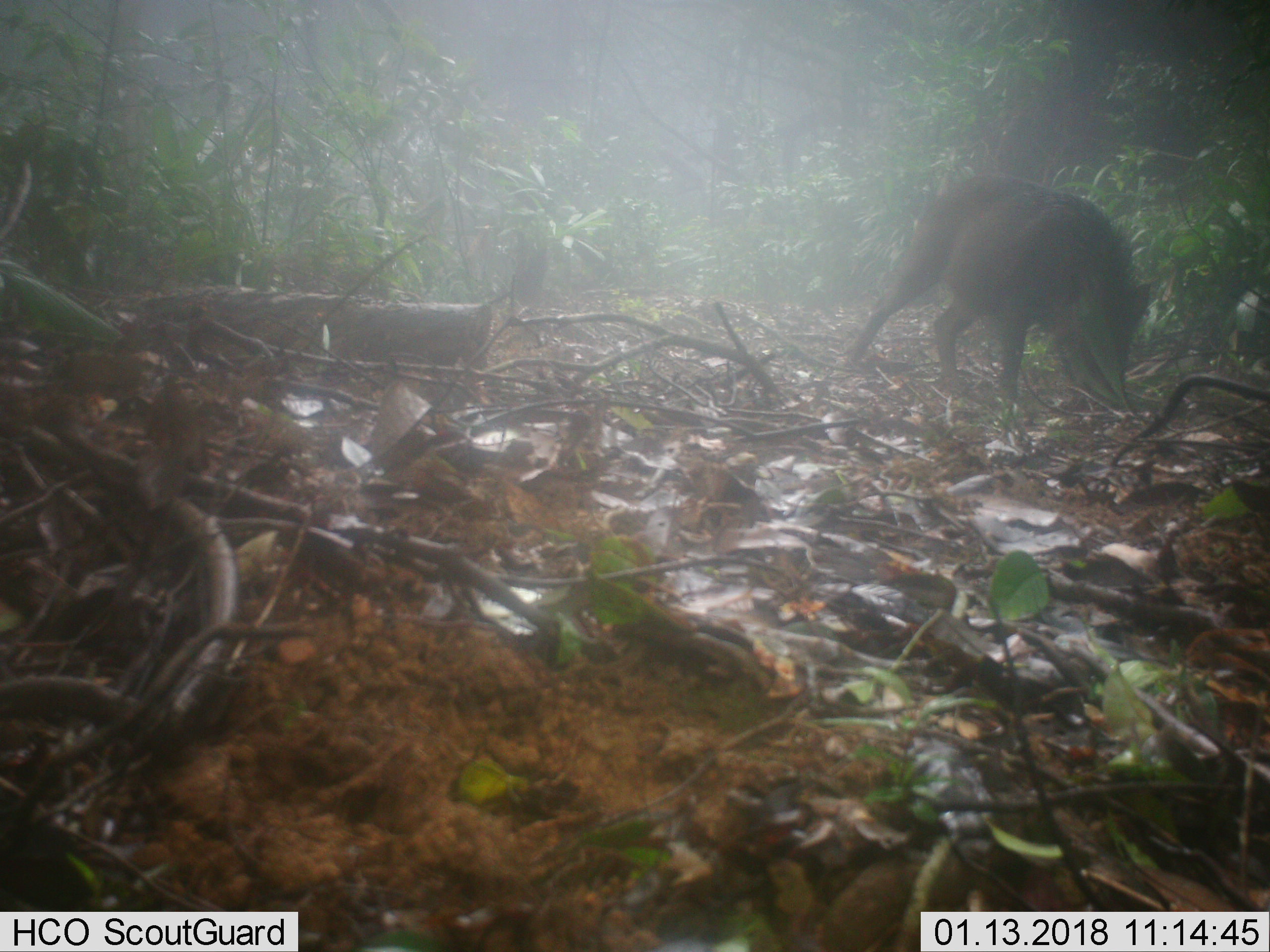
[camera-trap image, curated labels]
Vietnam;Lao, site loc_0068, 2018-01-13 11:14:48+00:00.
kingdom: Animalia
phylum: Chordata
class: Mammalia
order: Artiodactyla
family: Suidae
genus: Sus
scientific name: Sus scrofa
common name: eurasian wild pig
Eurasian wild pig (Sus scrofa). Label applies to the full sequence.